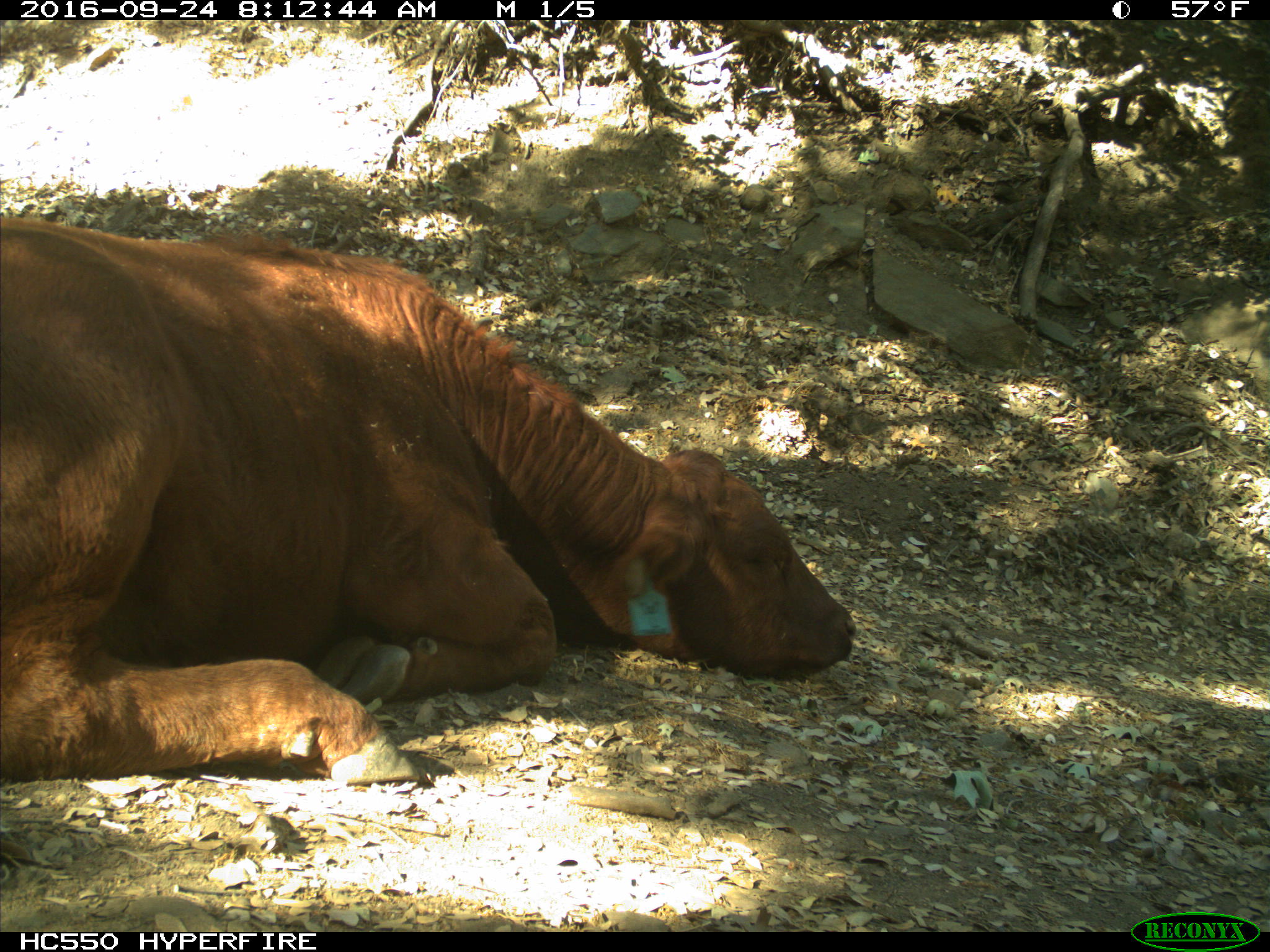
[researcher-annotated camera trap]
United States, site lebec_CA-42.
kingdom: Animalia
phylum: Chordata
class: Mammalia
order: Artiodactyla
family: Bovidae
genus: Bos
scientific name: Bos taurus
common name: domestic cow